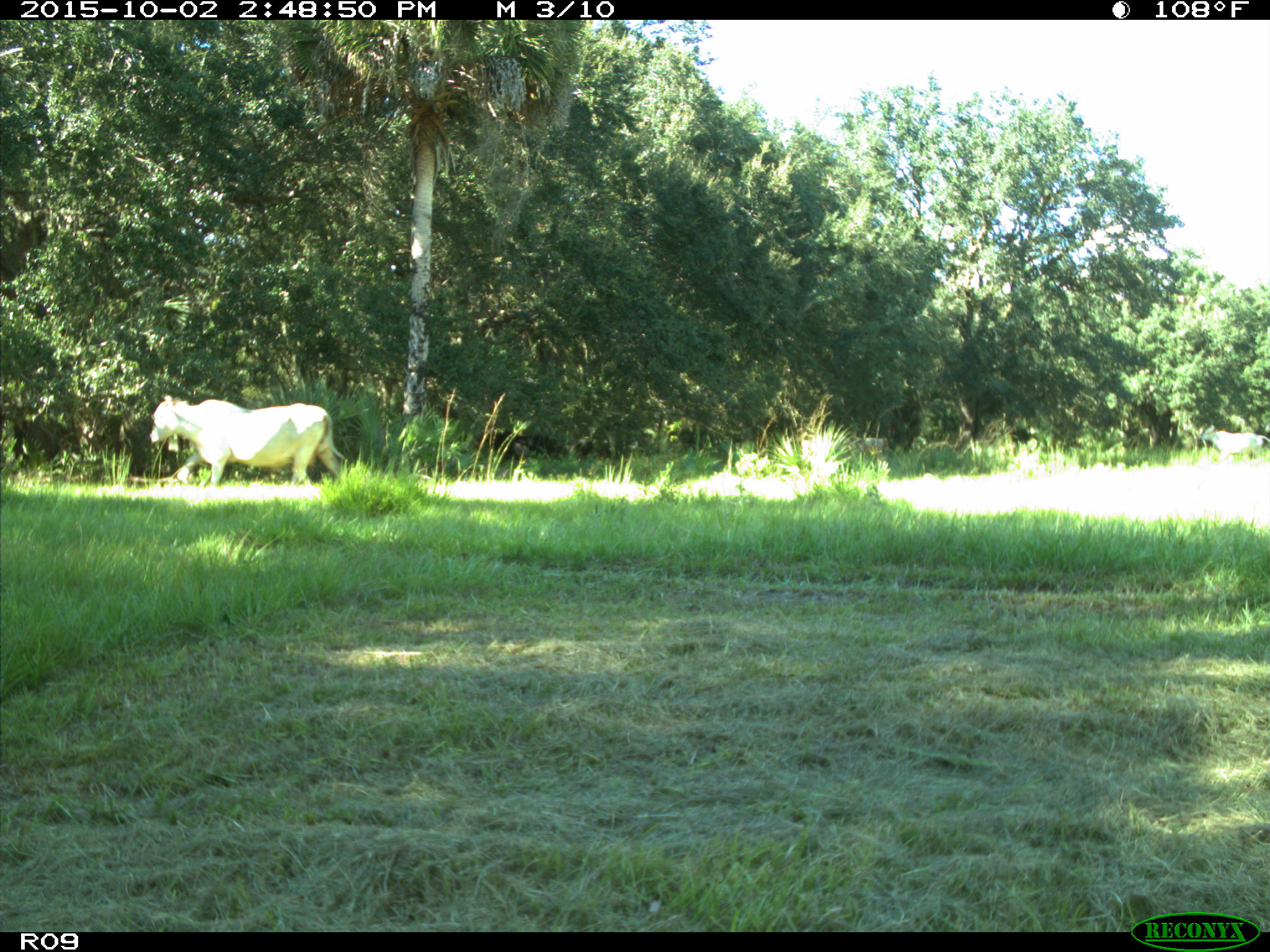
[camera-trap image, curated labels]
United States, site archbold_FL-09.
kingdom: Animalia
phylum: Chordata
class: Mammalia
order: Artiodactyla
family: Bovidae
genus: Bos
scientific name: Bos taurus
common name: domestic cow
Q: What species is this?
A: Bos taurus (domestic cow).